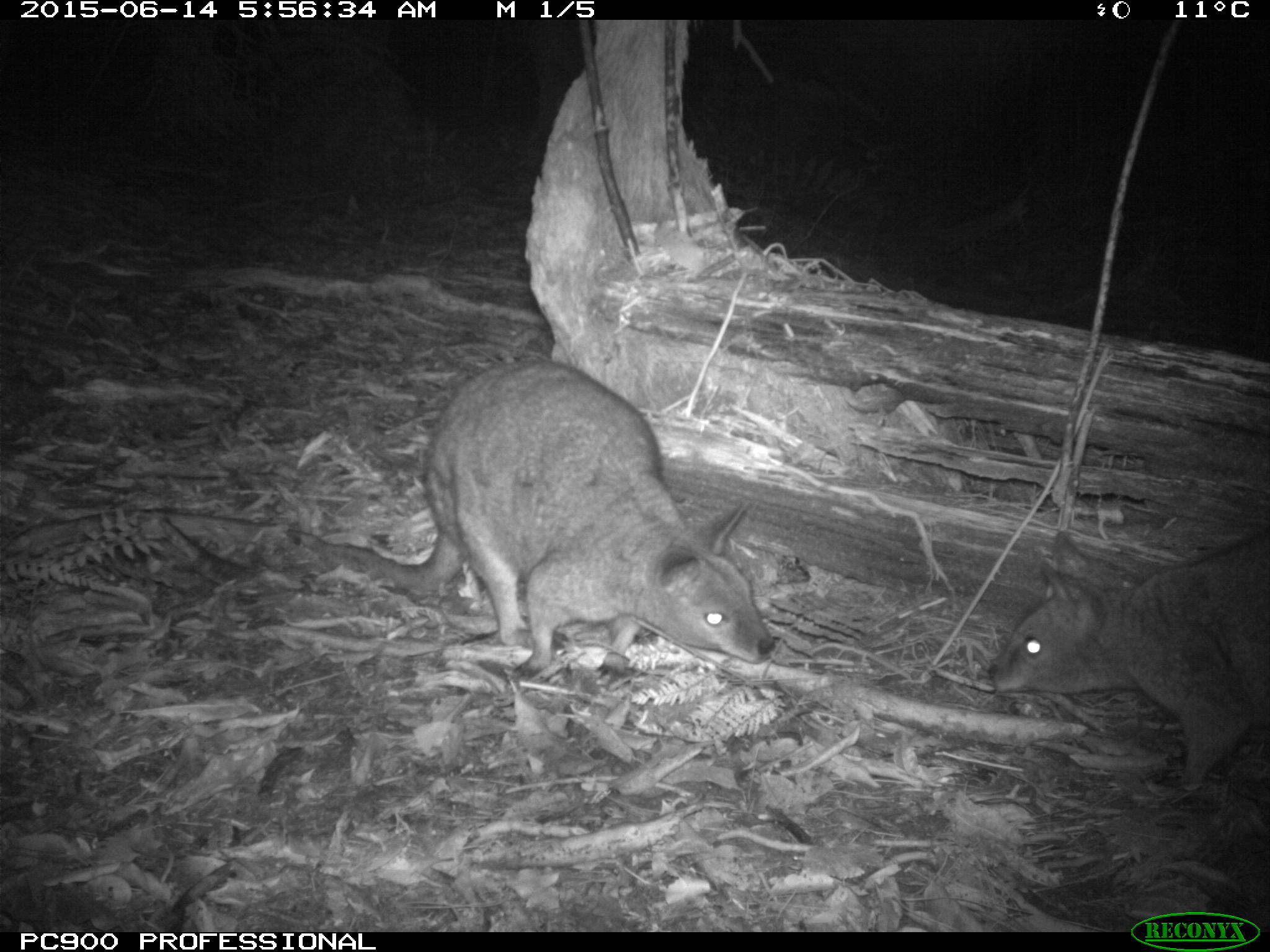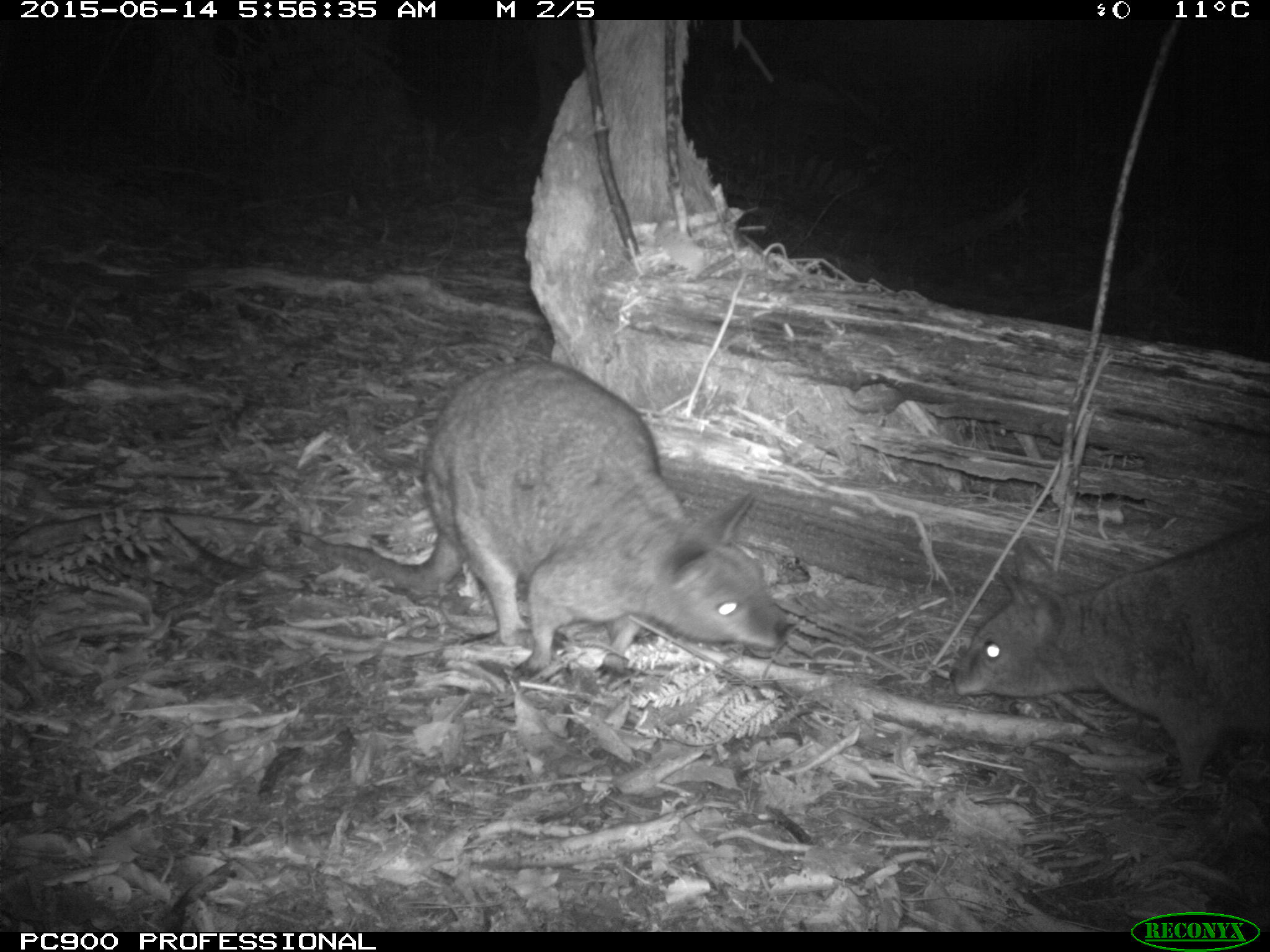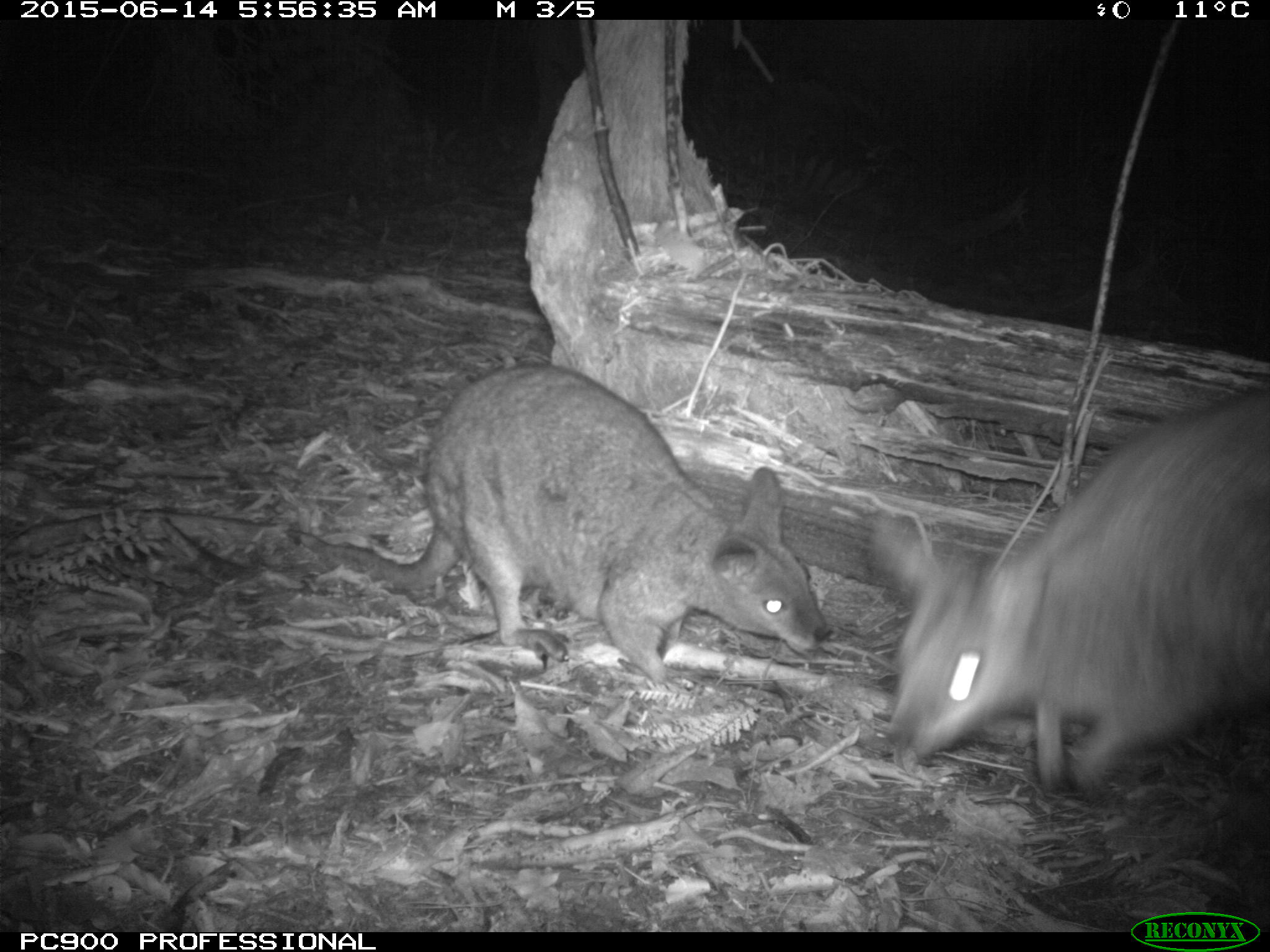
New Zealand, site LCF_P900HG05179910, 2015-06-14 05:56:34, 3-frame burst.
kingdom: Animalia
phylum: Chordata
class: Mammalia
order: Diprotodontia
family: Macropodidae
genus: Notamacropus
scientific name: Notamacropus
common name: wallaby